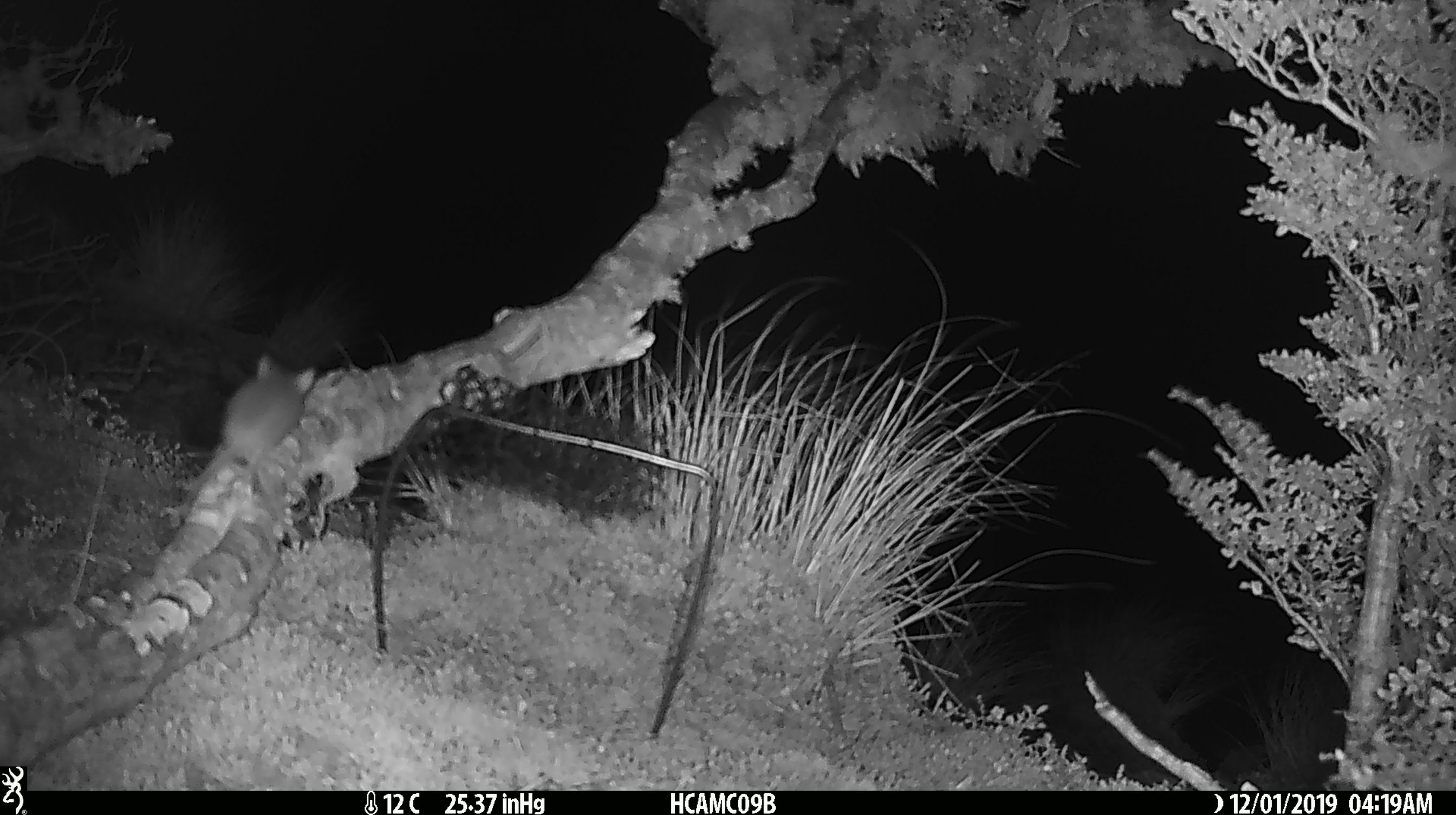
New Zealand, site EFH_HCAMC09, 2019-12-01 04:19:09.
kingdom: Animalia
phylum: Chordata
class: Mammalia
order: Rodentia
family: Muridae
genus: Mus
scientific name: Mus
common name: mouse